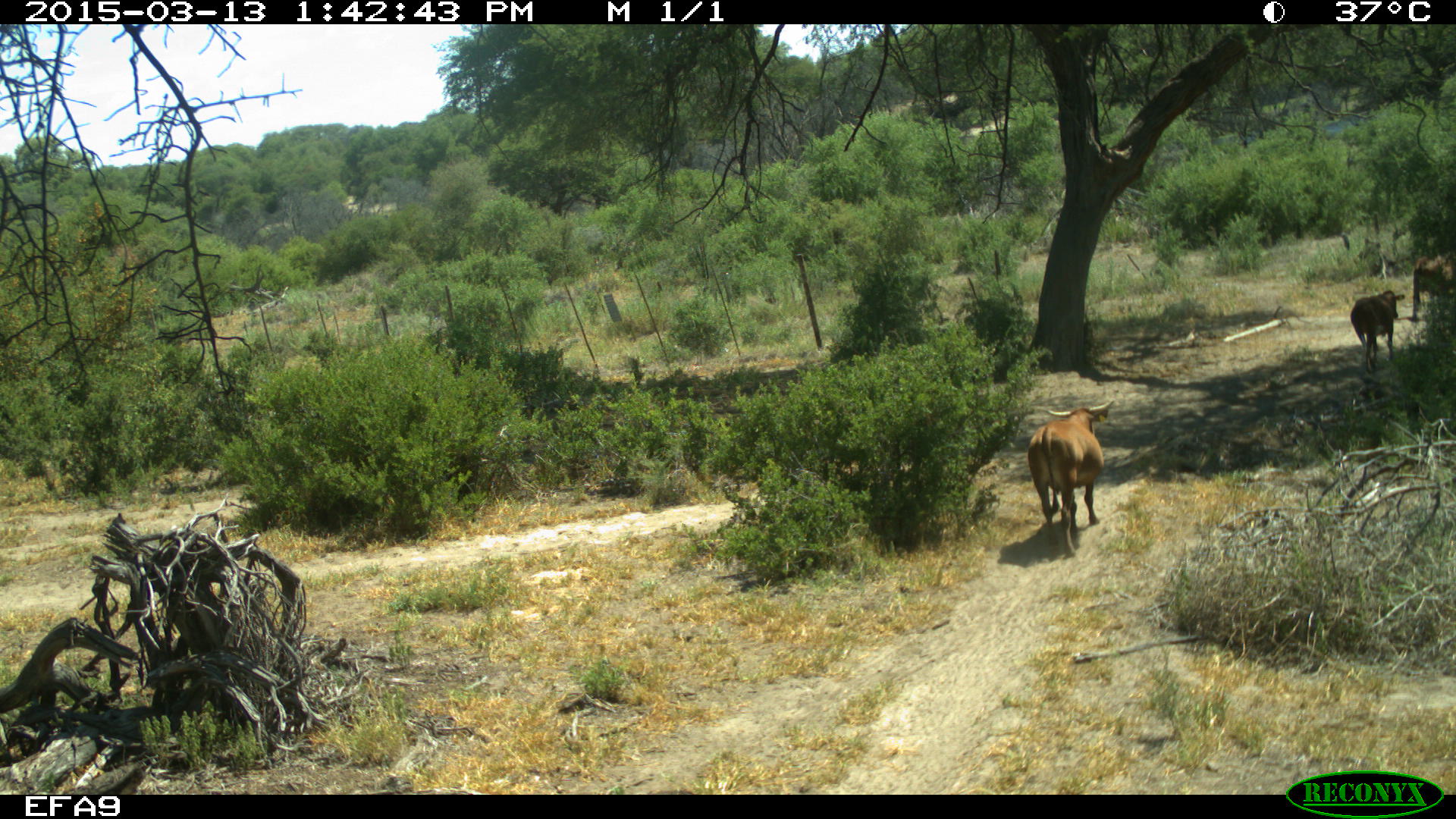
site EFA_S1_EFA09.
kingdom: Animalia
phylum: Chordata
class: Mammalia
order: Artiodactyla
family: Bovidae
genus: Bos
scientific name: Bos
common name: cattle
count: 3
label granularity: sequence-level